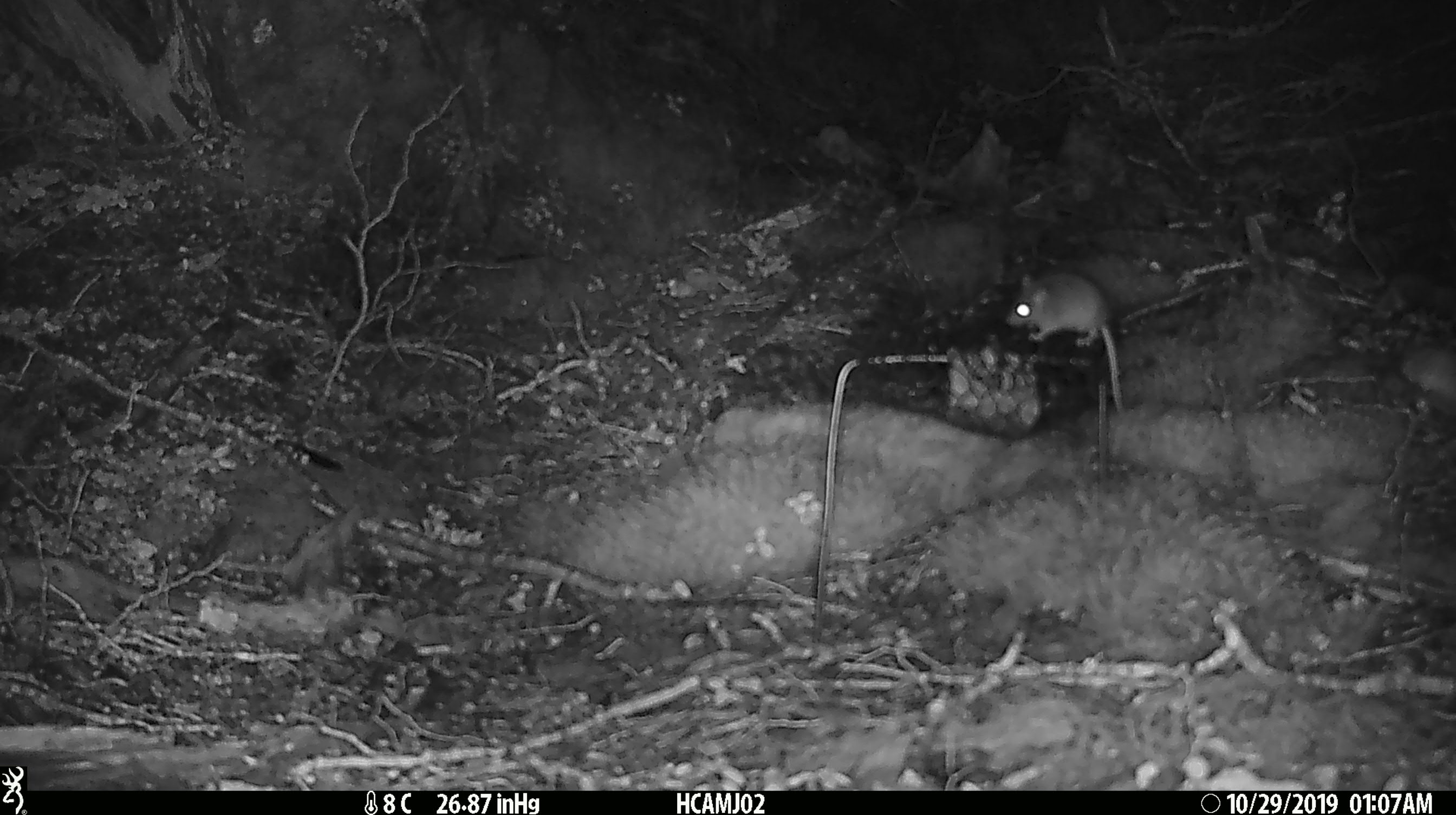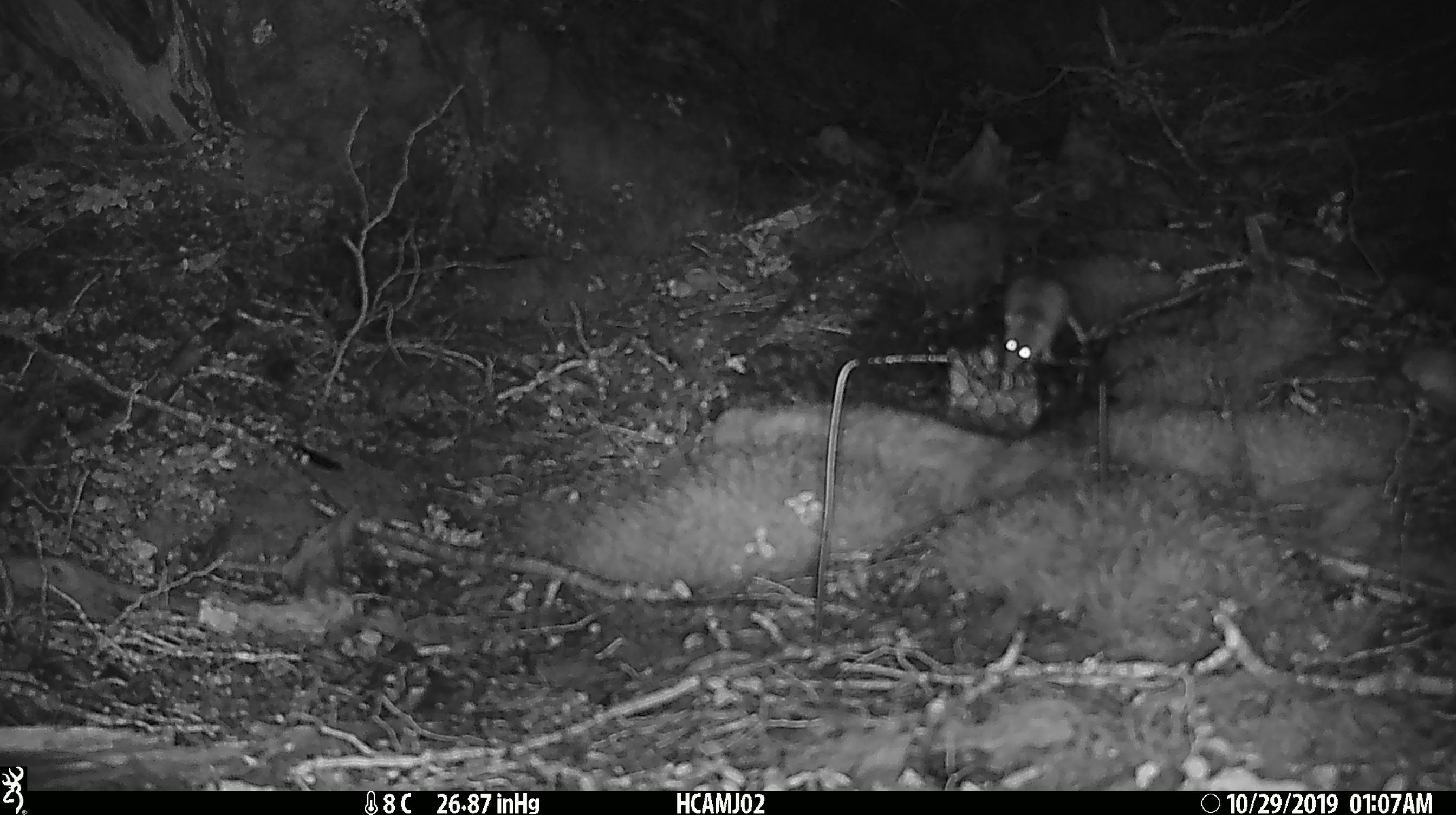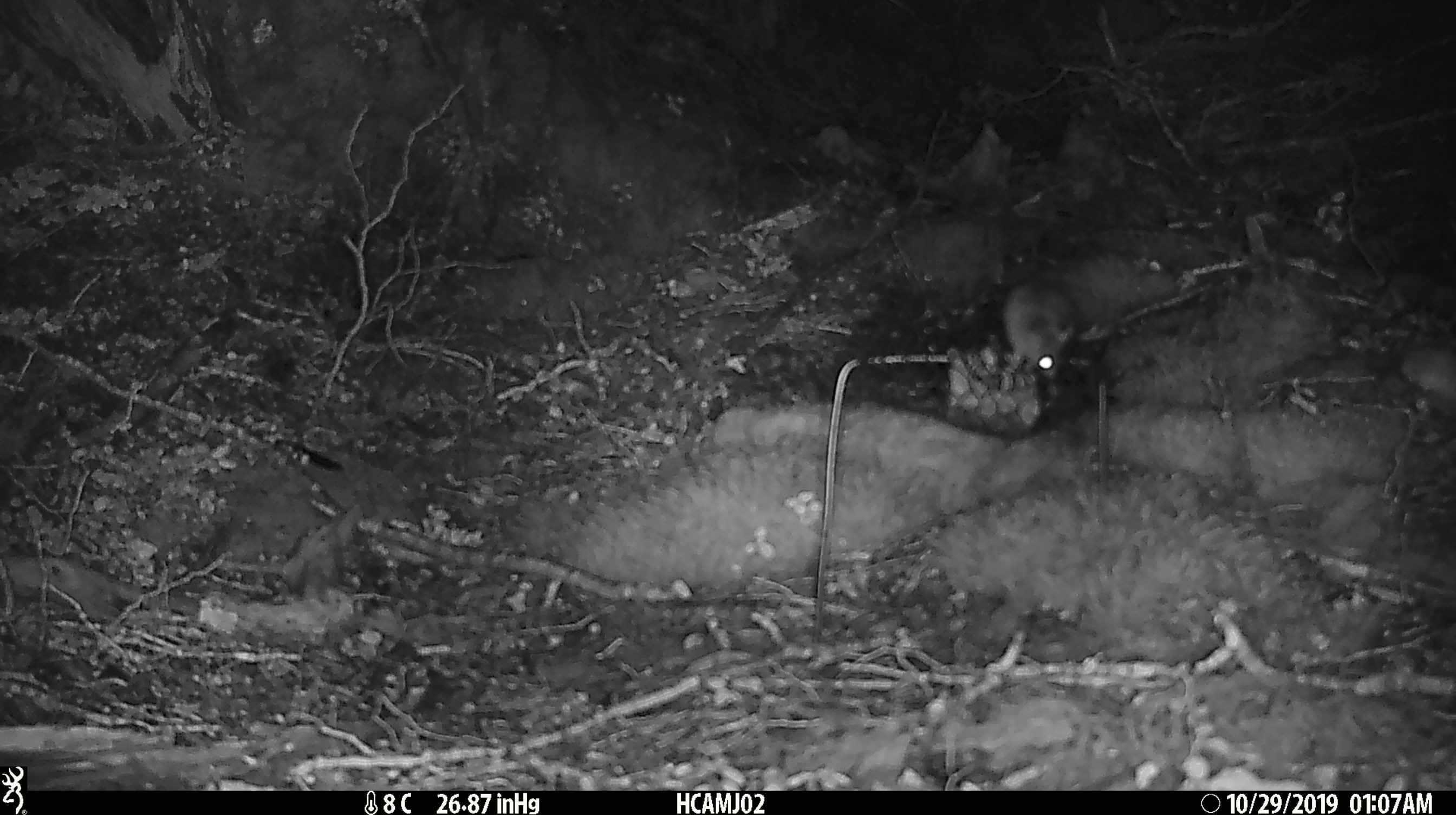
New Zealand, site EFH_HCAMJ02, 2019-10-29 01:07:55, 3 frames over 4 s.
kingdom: Animalia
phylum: Chordata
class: Mammalia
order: Rodentia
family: Muridae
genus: Mus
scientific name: Mus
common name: mouse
Mouse (Mus).